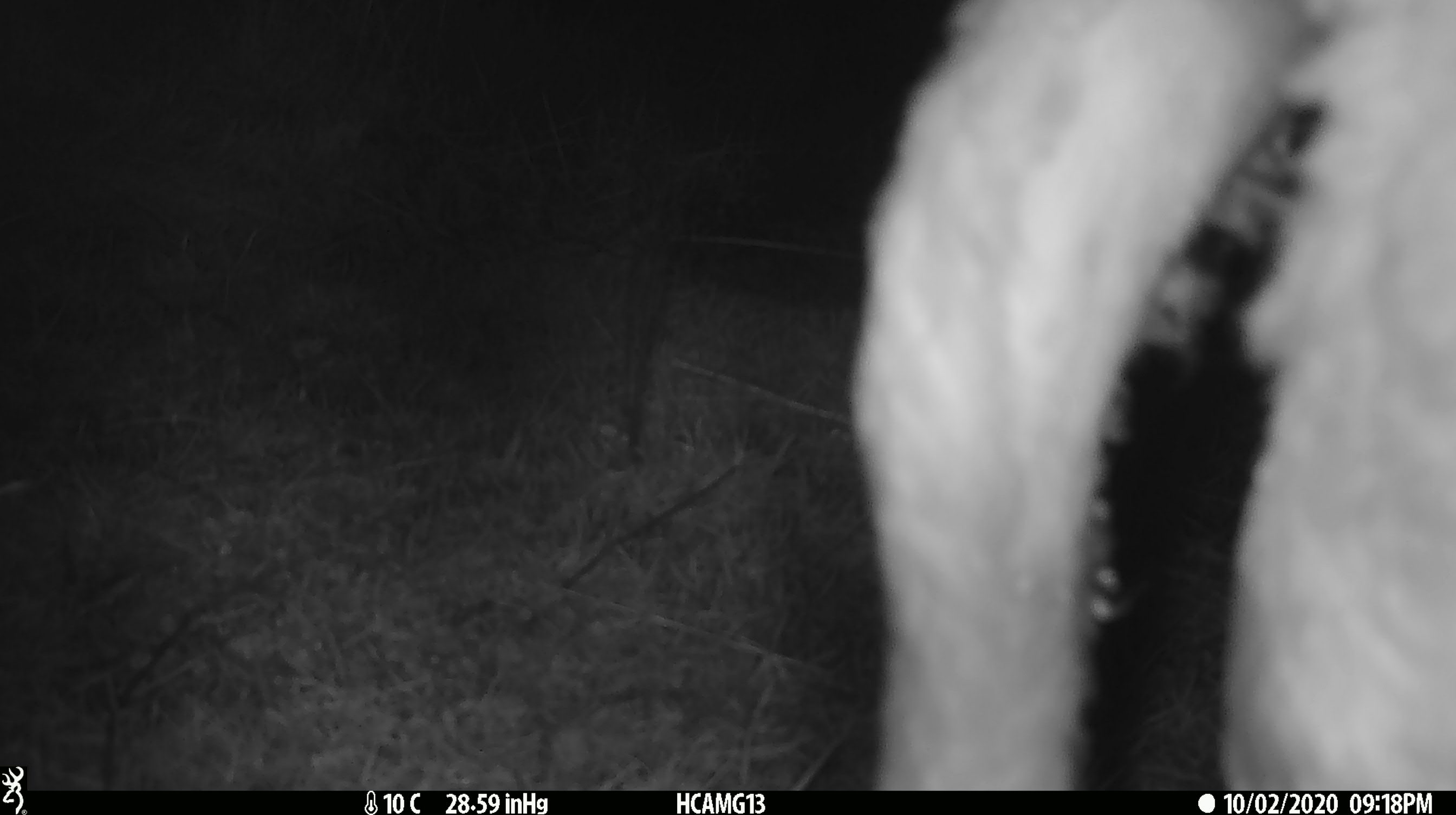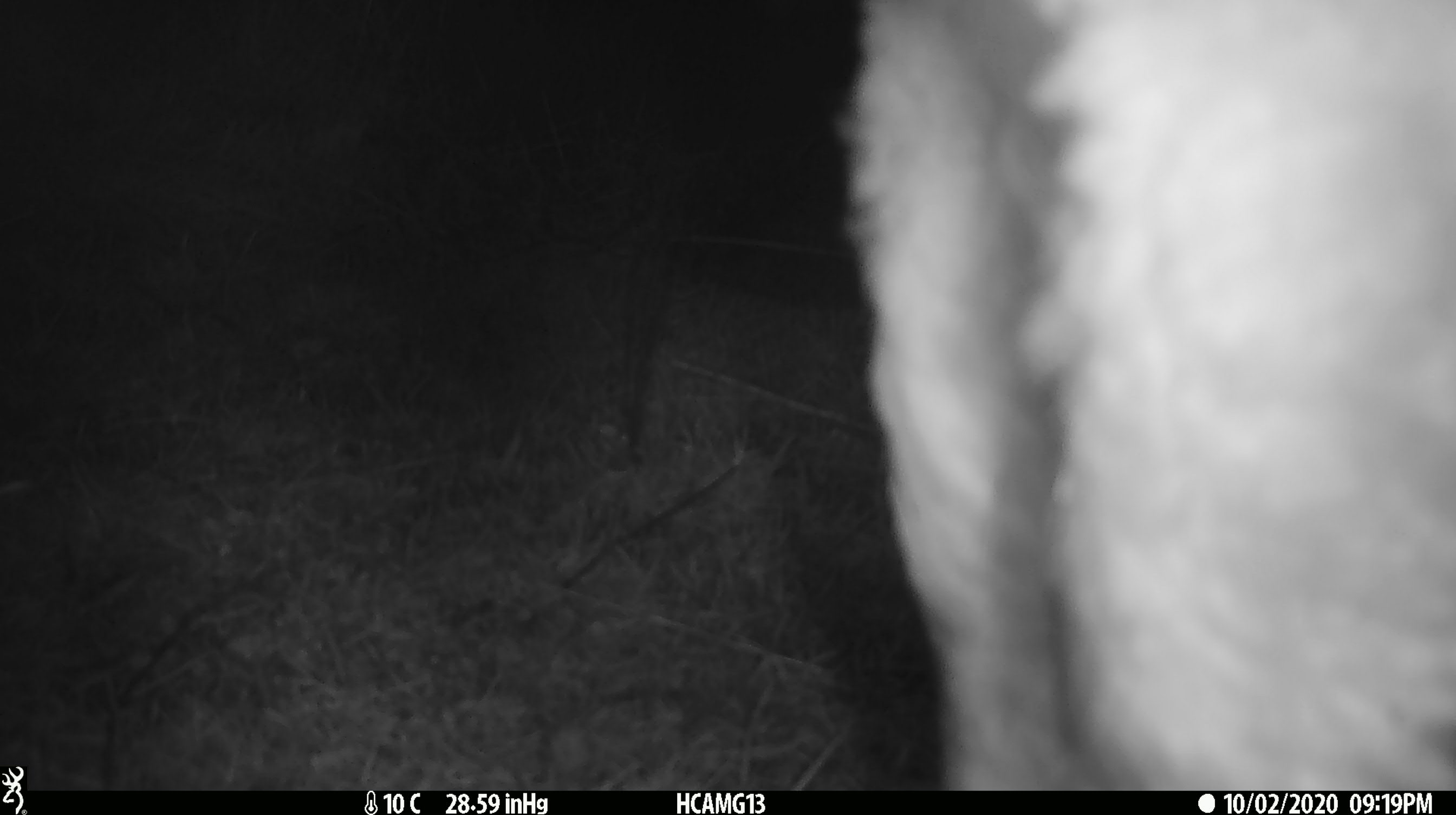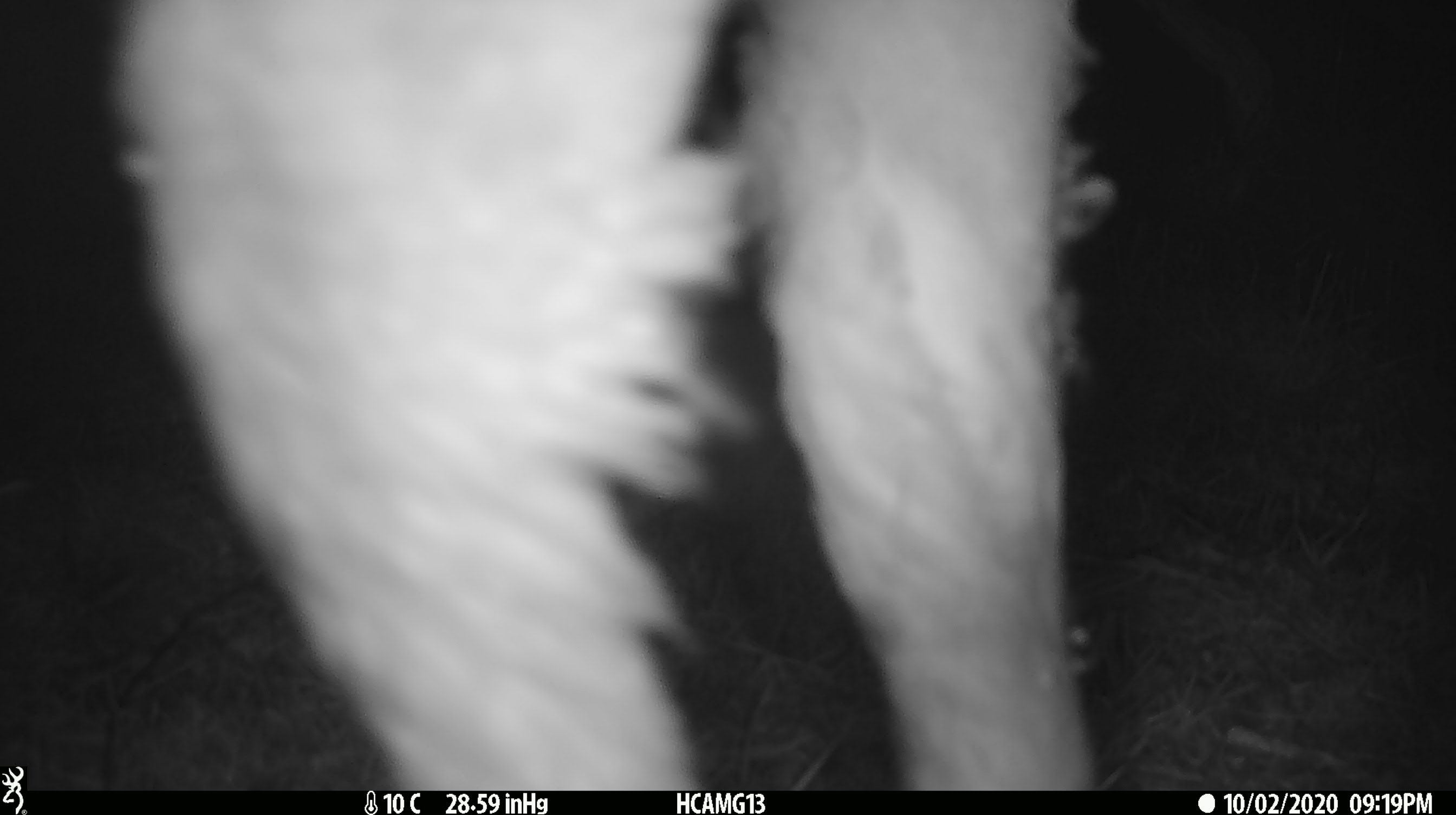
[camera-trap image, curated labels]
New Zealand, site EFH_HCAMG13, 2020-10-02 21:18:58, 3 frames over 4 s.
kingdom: Animalia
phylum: Chordata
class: Mammalia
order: Artiodactyla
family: Bovidae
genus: Ovis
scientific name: Ovis aries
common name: domestic sheep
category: sheep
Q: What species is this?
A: Sheep (domestic sheep) (Ovis aries).